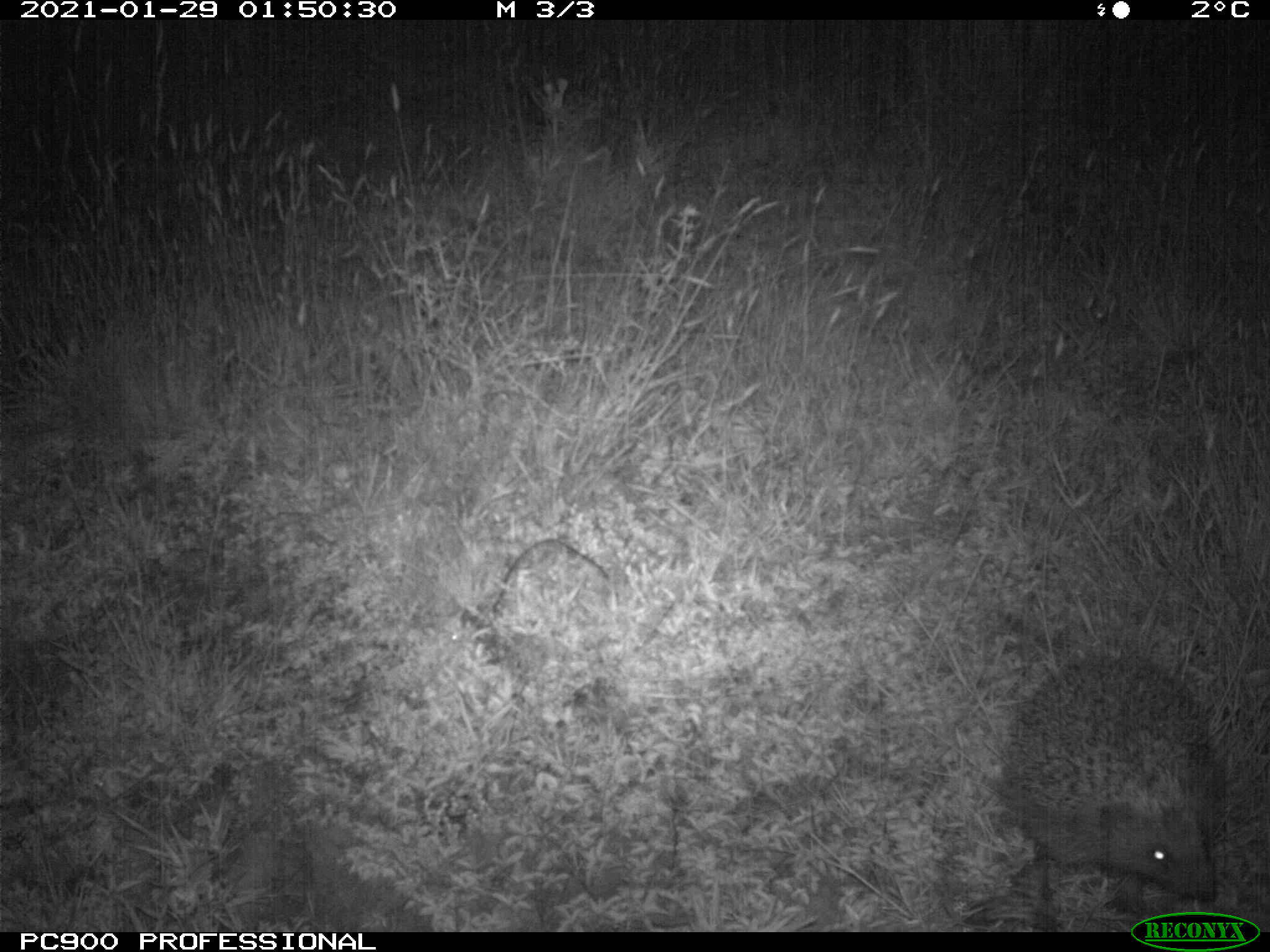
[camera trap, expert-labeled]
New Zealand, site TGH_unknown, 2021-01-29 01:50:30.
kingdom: Animalia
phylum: Chordata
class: Mammalia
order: Eulipotyphla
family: Erinaceidae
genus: Erinaceus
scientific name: Erinaceus europaeus europaeus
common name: european hedgehog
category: hedgehog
Hedgehog (european hedgehog) (Erinaceus europaeus europaeus).